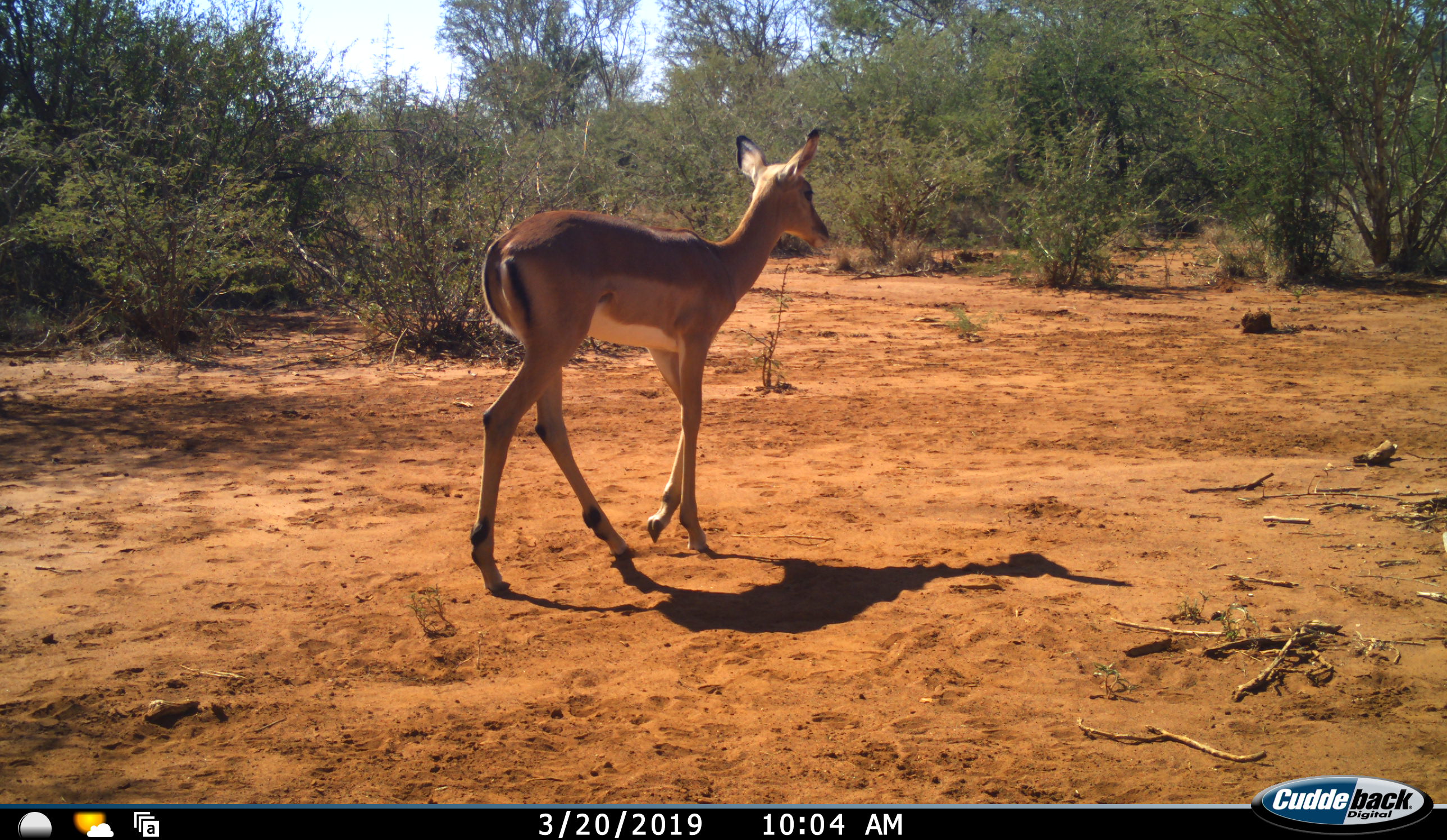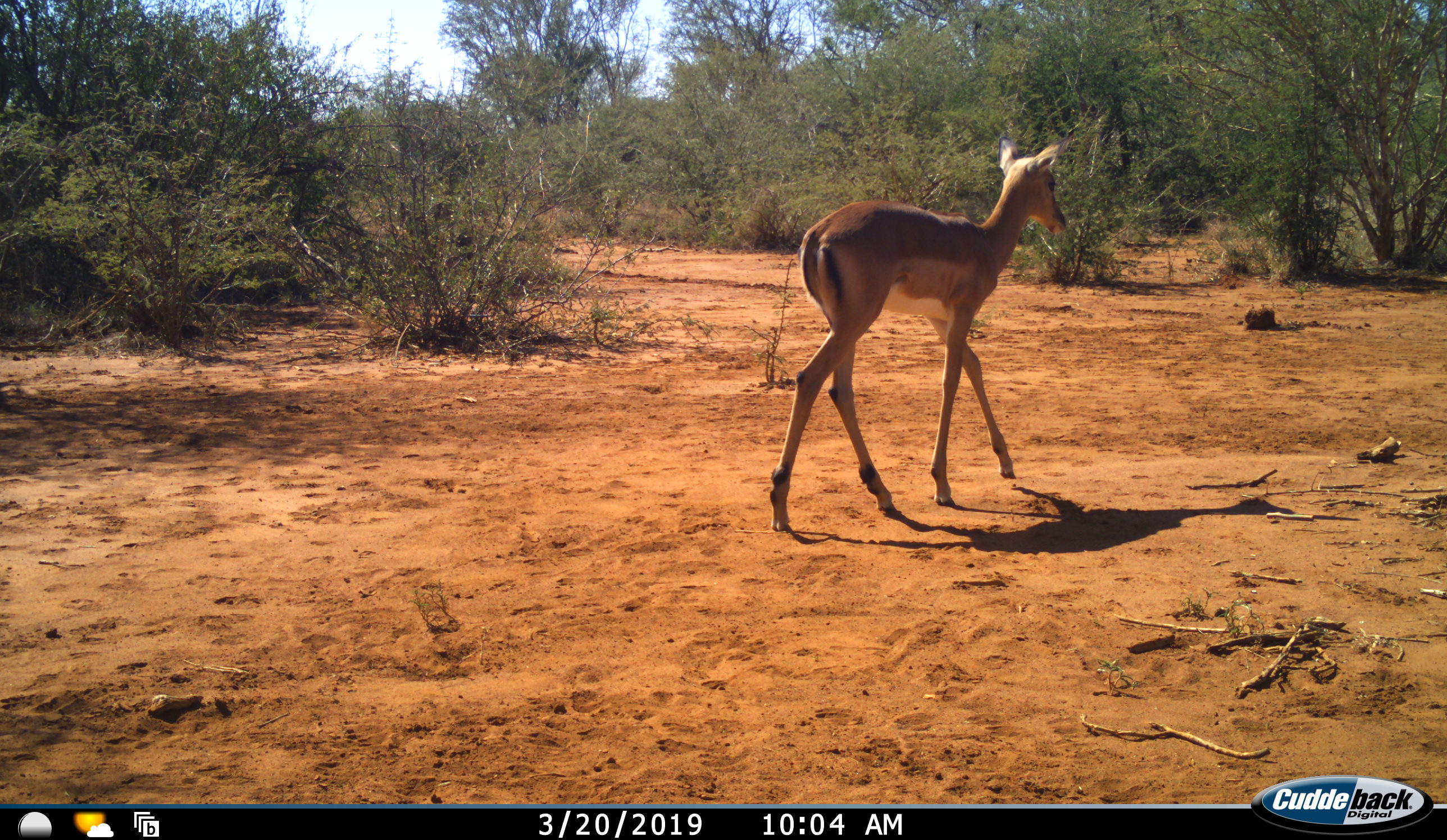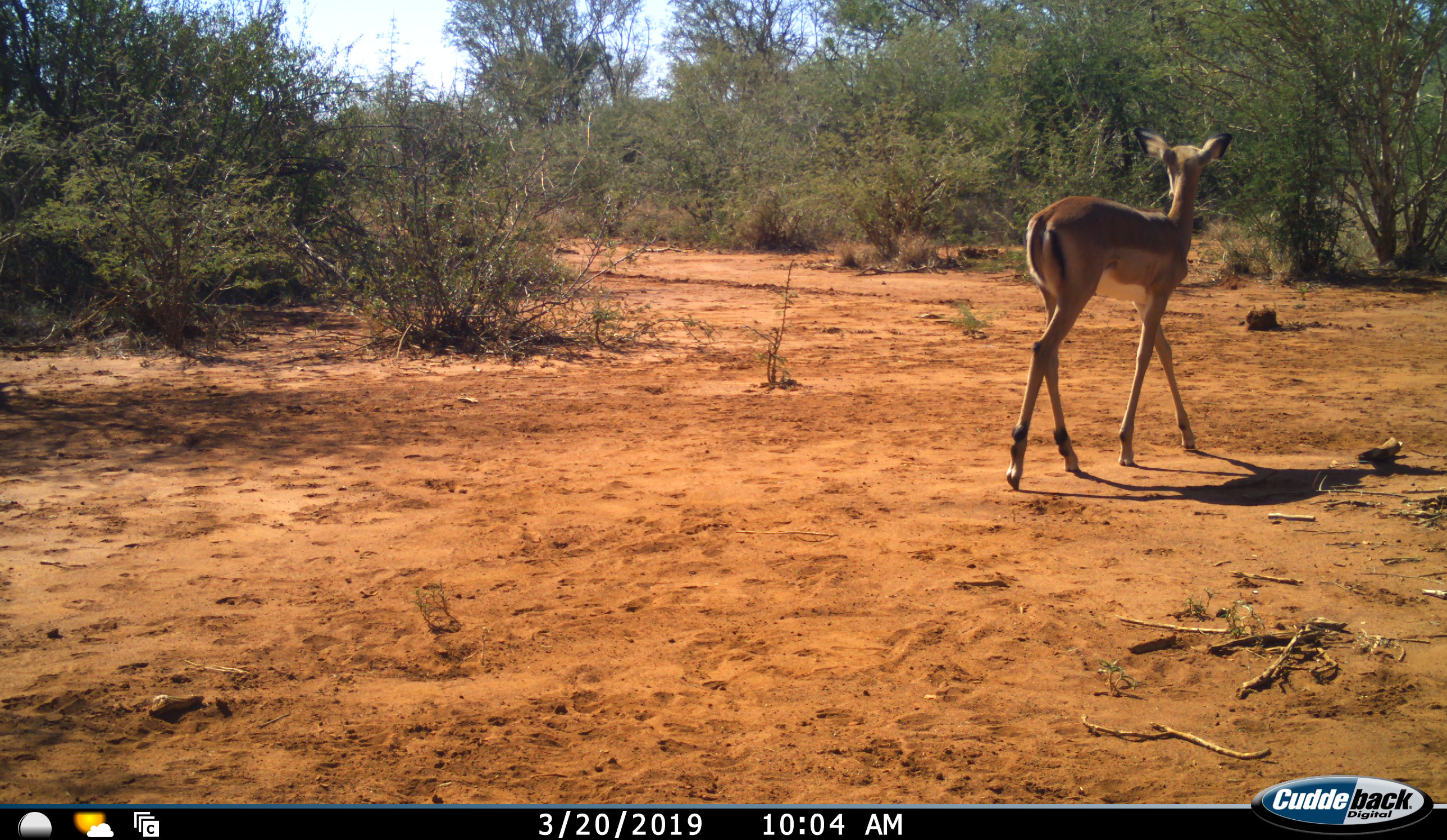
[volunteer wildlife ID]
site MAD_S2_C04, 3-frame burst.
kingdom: Animalia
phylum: Chordata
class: Mammalia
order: Artiodactyla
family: Bovidae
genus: Aepyceros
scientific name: Aepyceros melampus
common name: impala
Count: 1.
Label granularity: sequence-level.